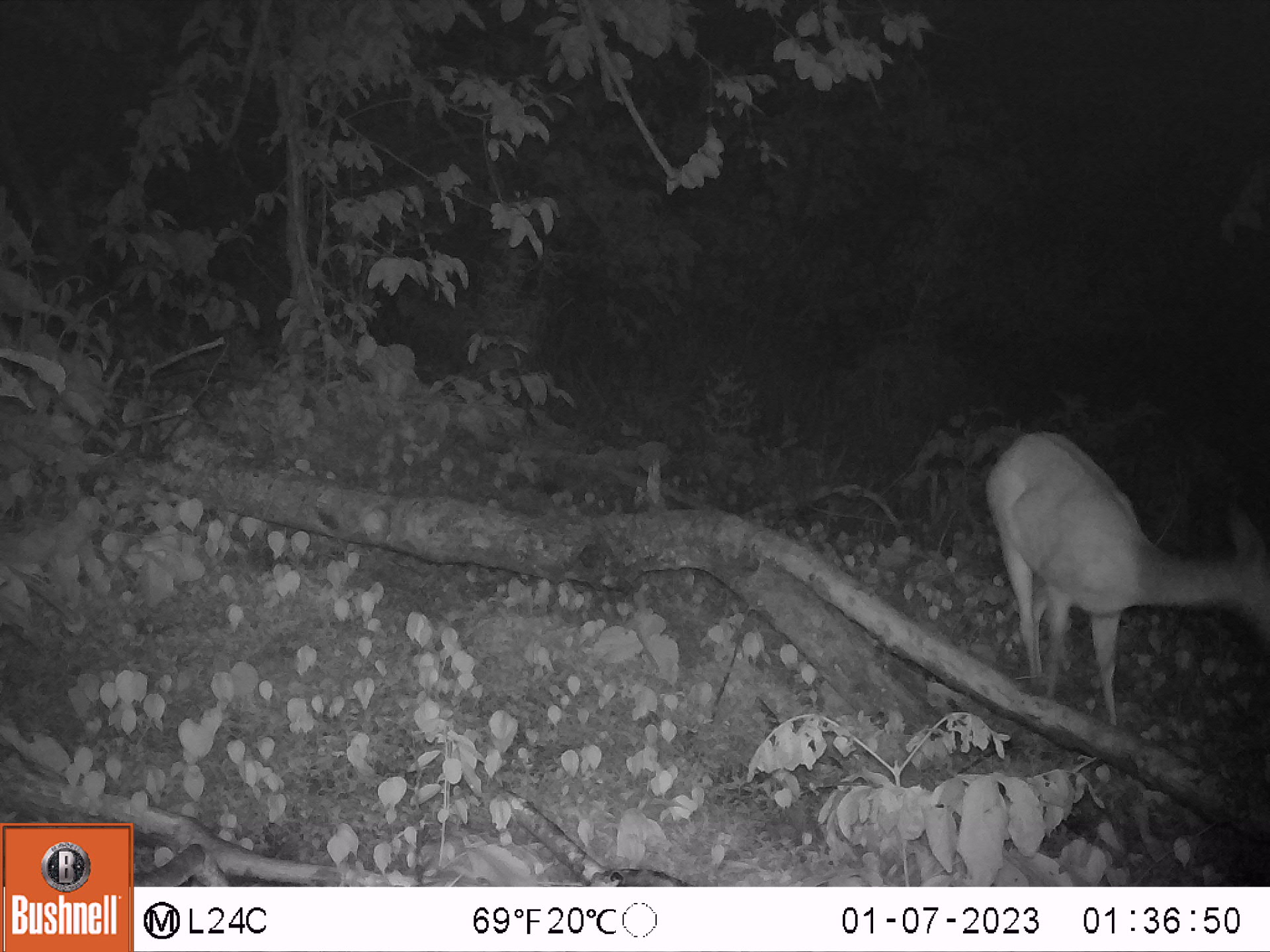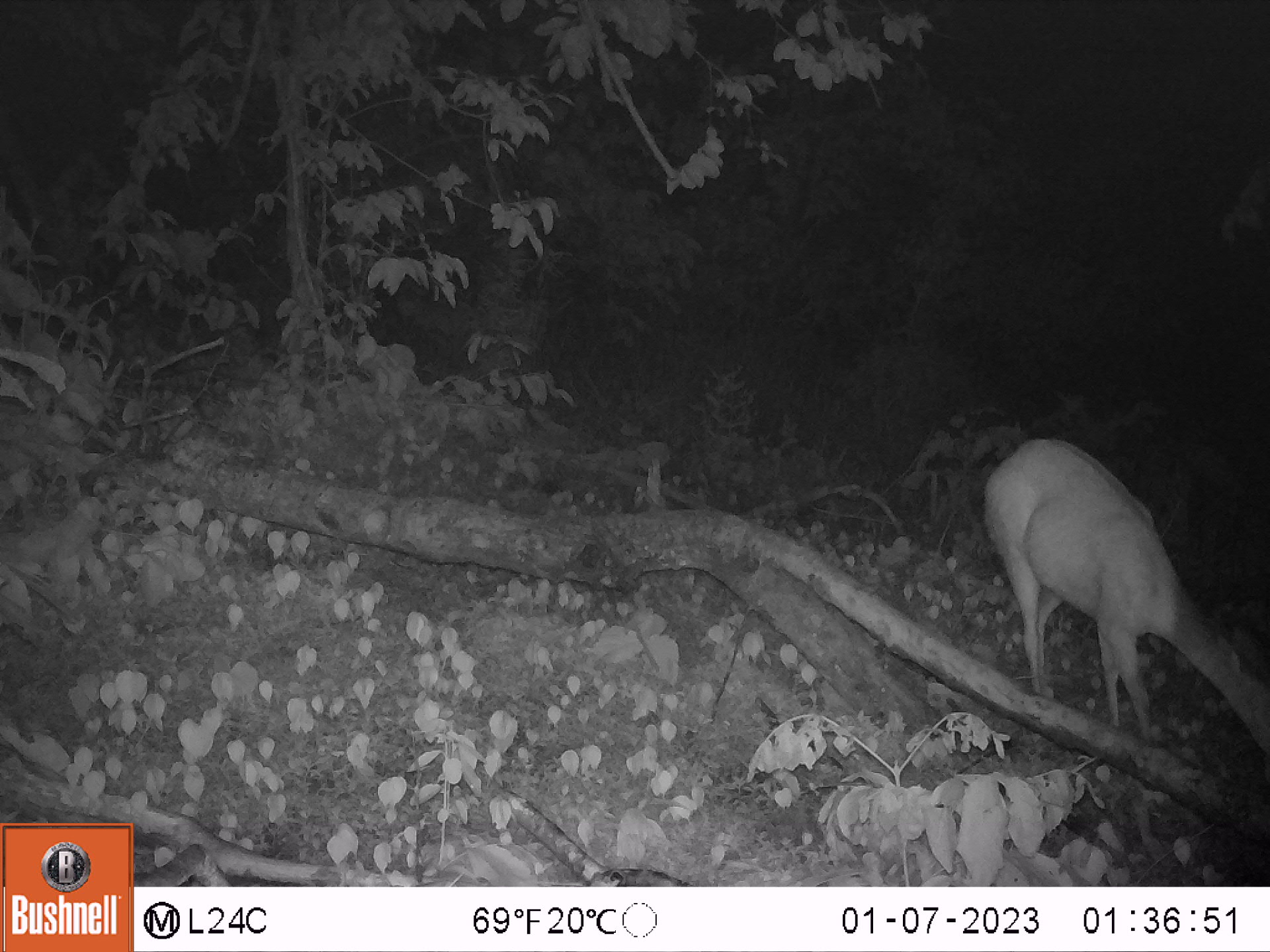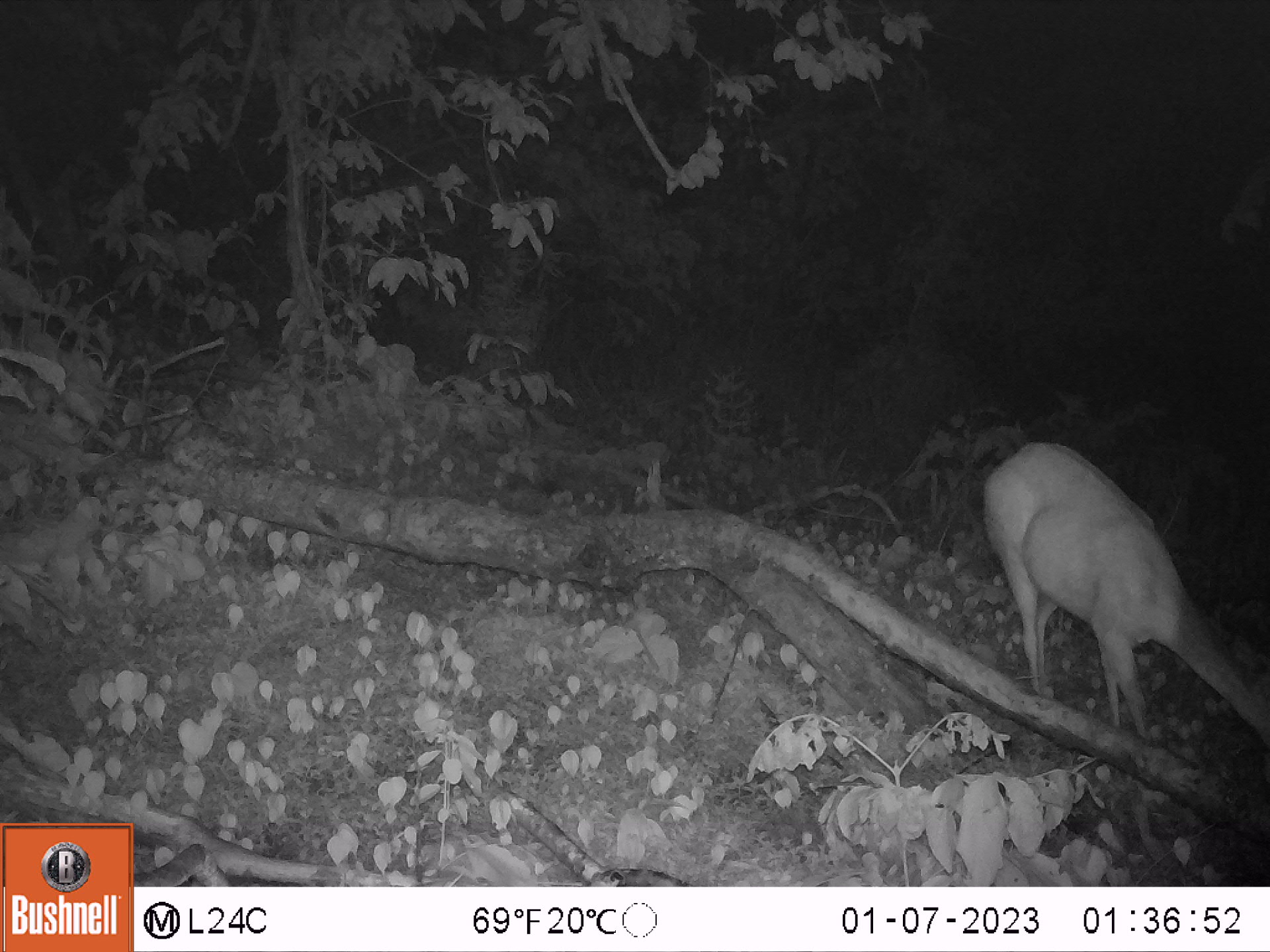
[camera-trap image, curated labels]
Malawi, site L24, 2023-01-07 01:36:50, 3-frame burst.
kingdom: Animalia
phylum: Chordata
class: Mammalia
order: Artiodactyla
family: Bovidae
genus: Tragelaphus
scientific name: Tragelaphus sylvaticus sylvaticus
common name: cape bushbuck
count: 1